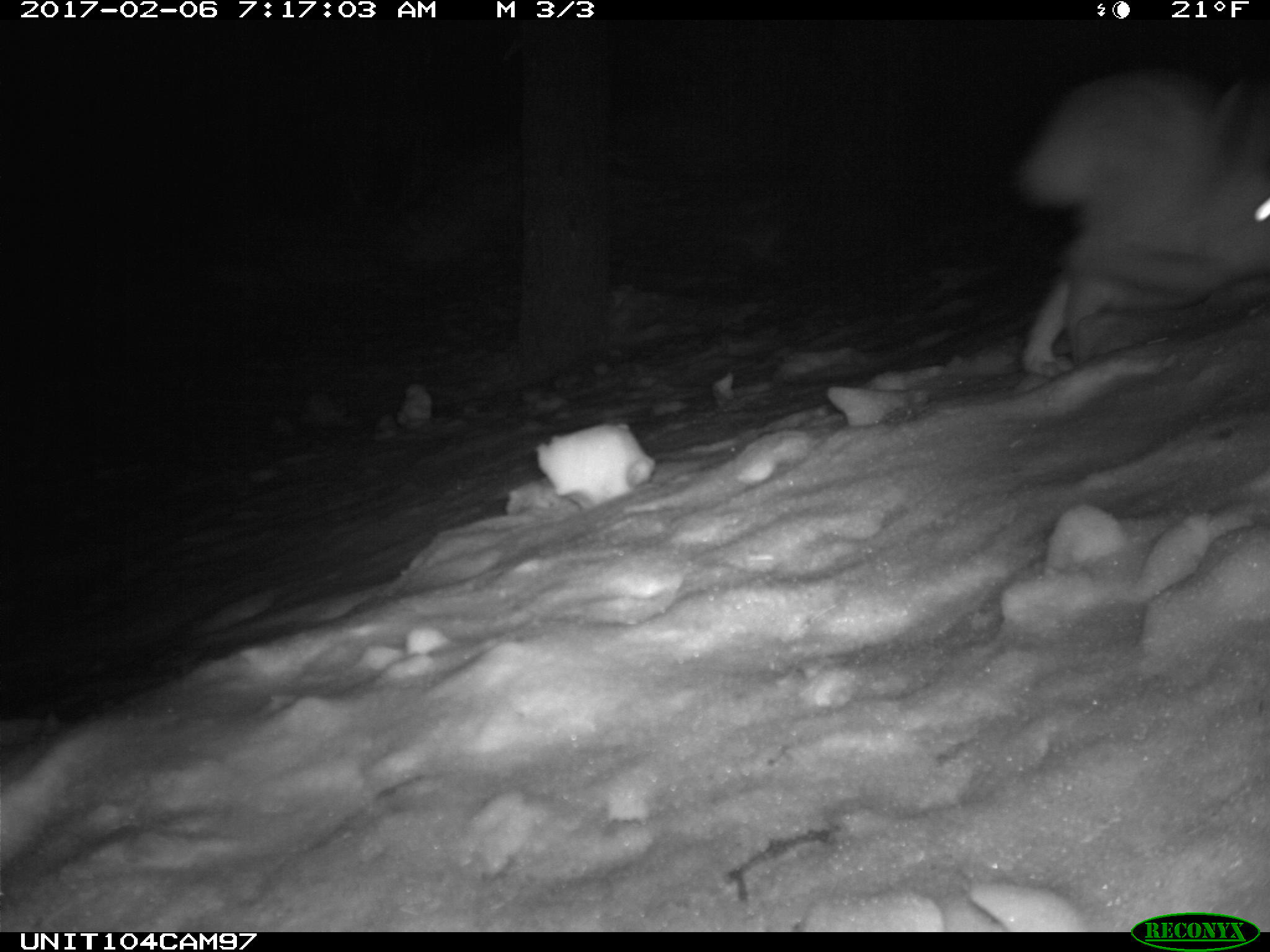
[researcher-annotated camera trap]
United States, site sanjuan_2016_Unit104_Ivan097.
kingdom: Animalia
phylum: Chordata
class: Mammalia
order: Lagomorpha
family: Leporidae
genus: Lepus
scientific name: Lepus americanus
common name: snowshoe hare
Lepus americanus (snowshoe hare).